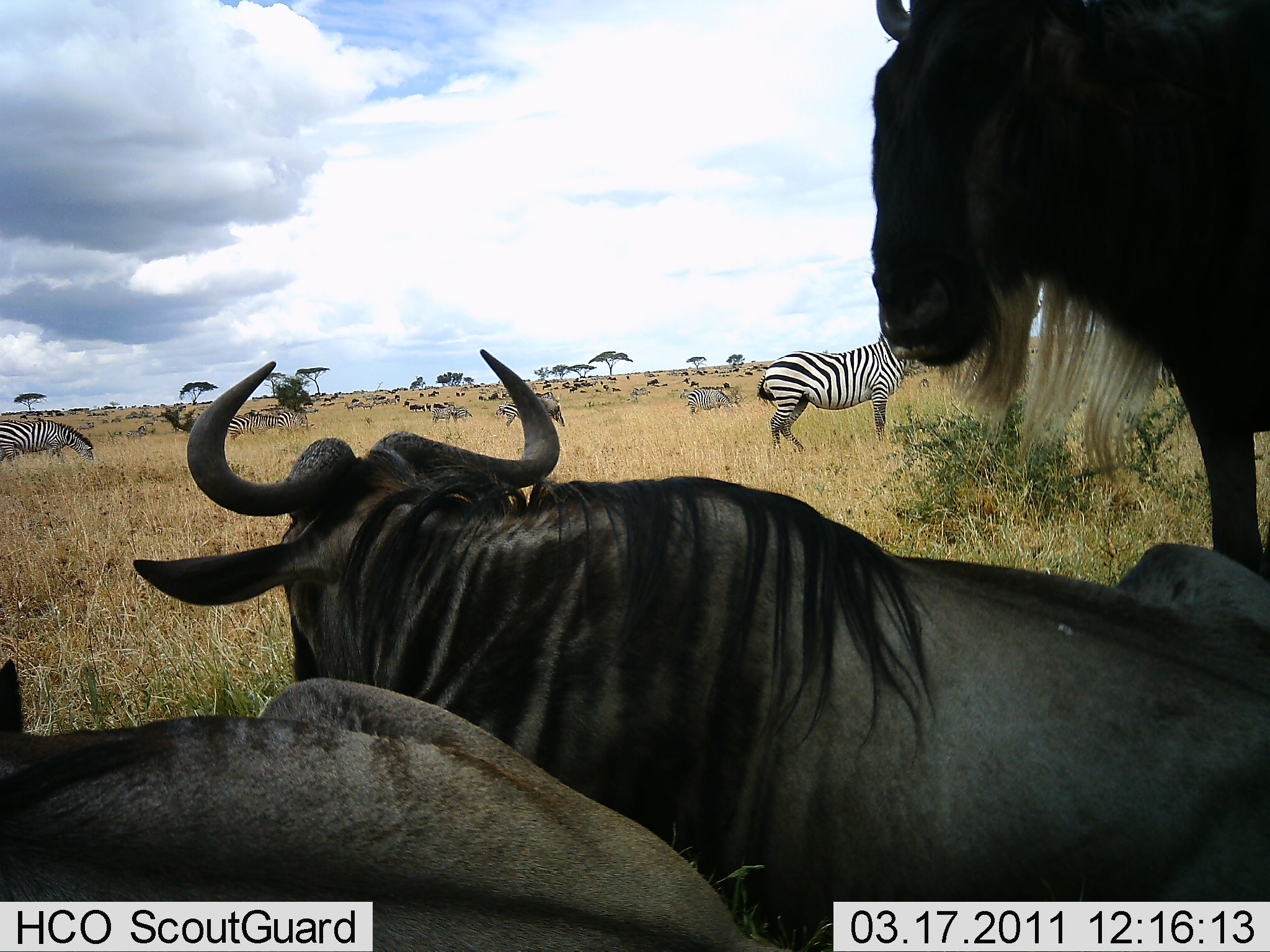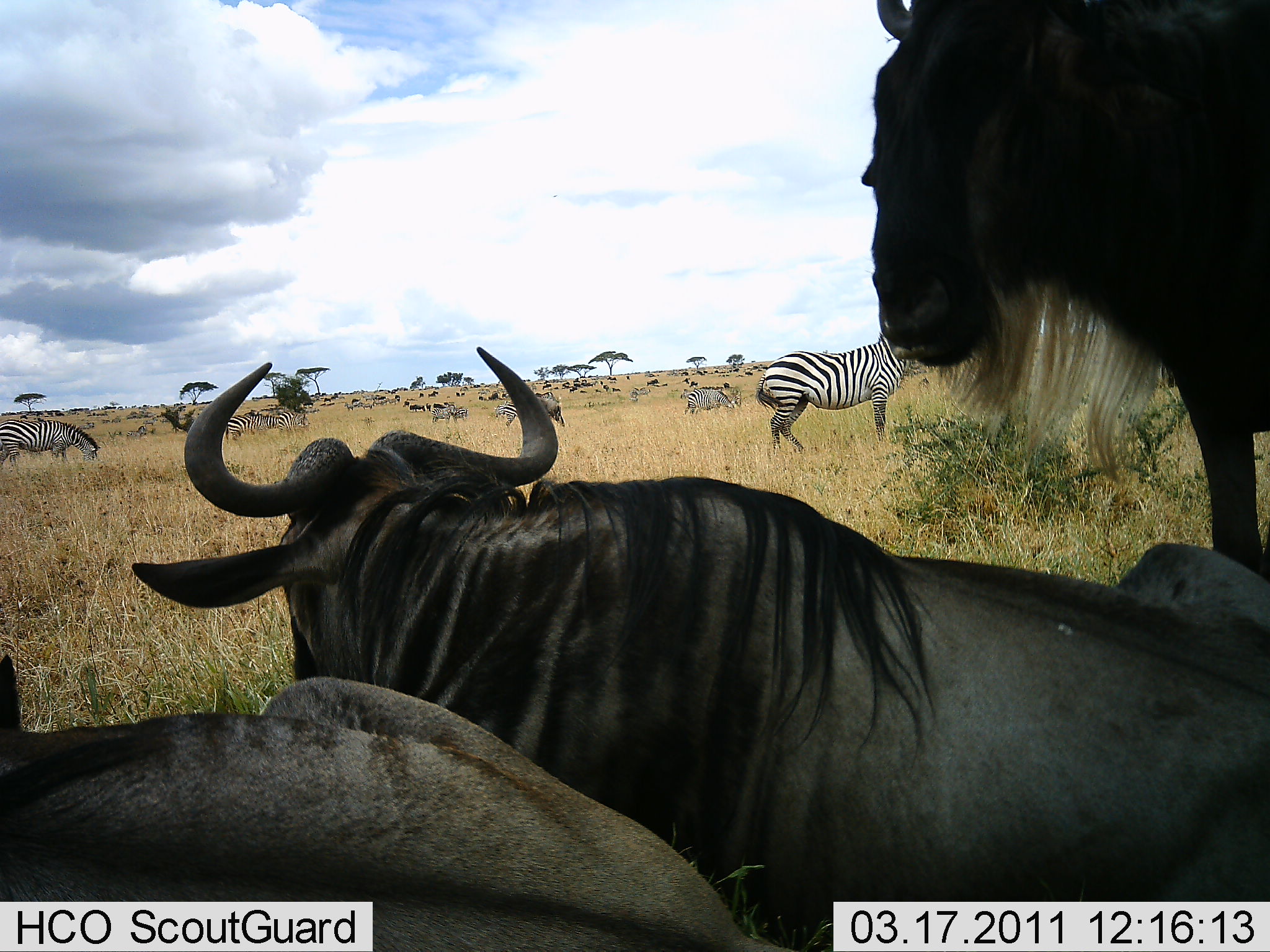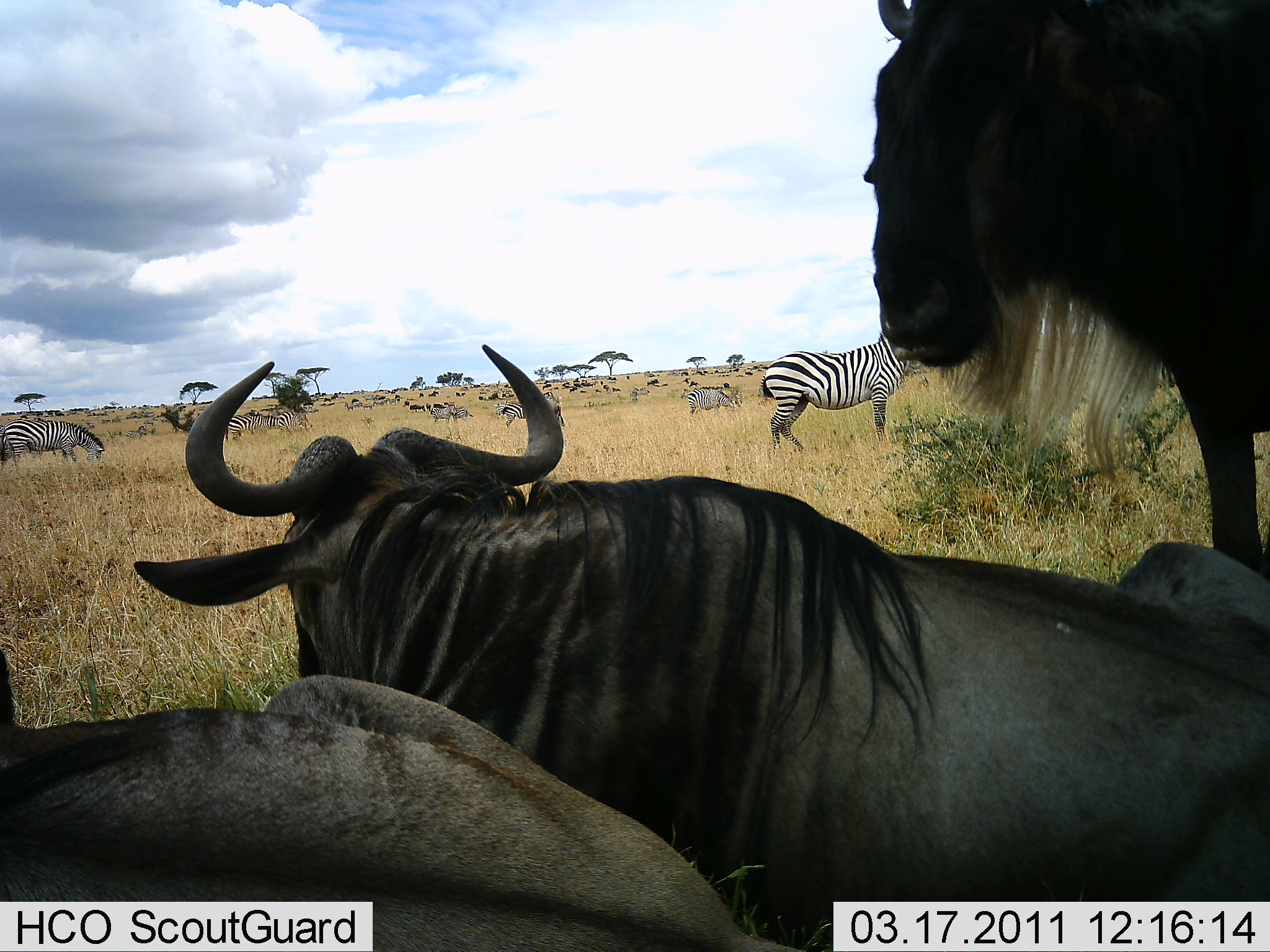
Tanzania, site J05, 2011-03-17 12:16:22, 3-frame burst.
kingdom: Animalia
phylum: Chordata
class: Mammalia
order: Artiodactyla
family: Bovidae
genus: Connochaetes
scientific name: Connochaetes taurinus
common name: blue wildebeest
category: wildebeest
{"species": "wildebeest (blue wildebeest) (Connochaetes taurinus)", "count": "3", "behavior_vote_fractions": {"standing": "83%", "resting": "100%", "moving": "17%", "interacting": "8%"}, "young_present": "0%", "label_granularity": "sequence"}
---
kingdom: Animalia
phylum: Chordata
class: Mammalia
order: Perissodactyla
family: Equidae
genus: Equus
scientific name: Equus quagga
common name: plains zebra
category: zebra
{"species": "zebra (plains zebra) (Equus quagga)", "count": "11-50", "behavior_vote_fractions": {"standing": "77%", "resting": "15%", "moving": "62%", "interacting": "0%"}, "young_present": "0%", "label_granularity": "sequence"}